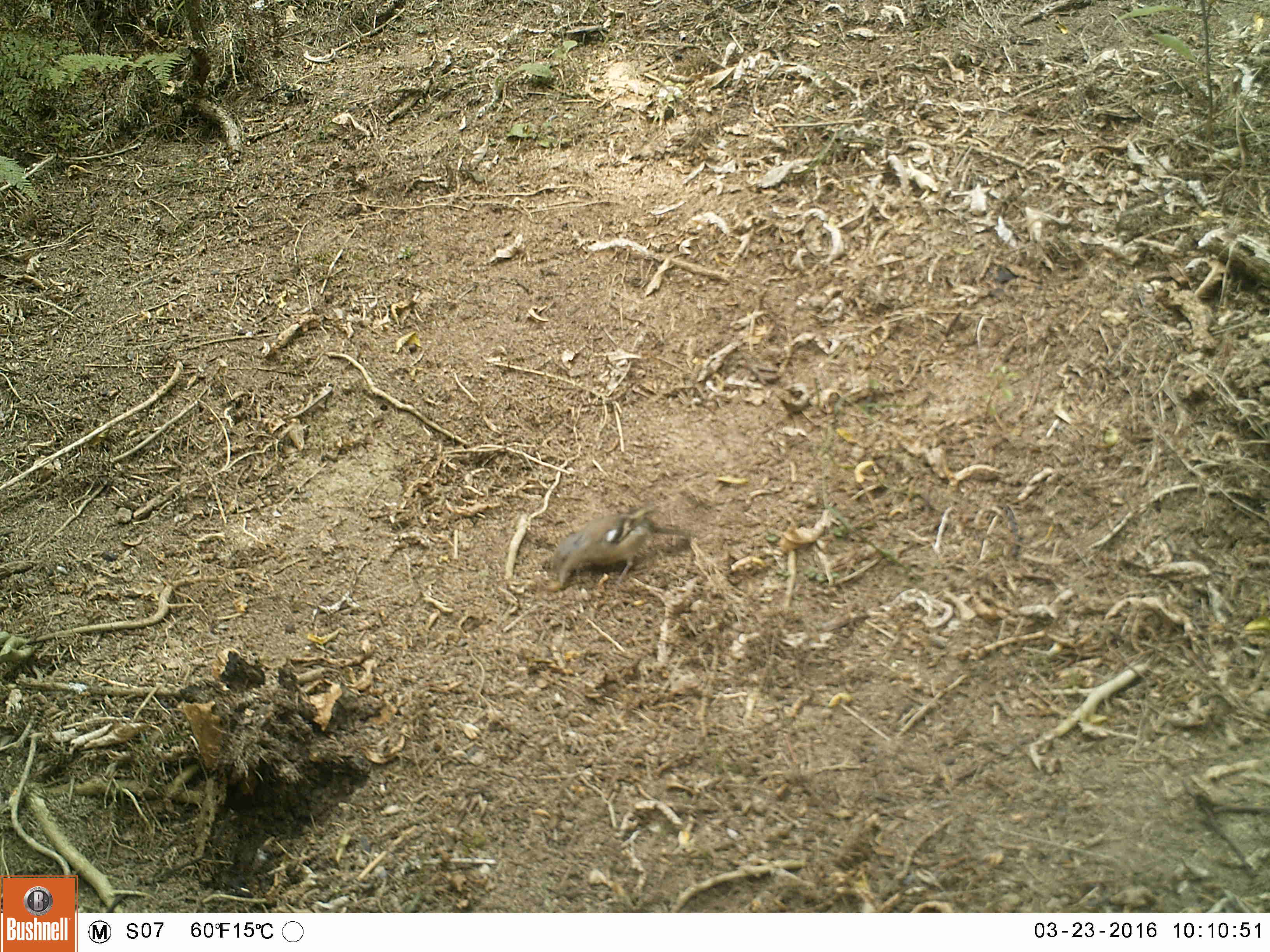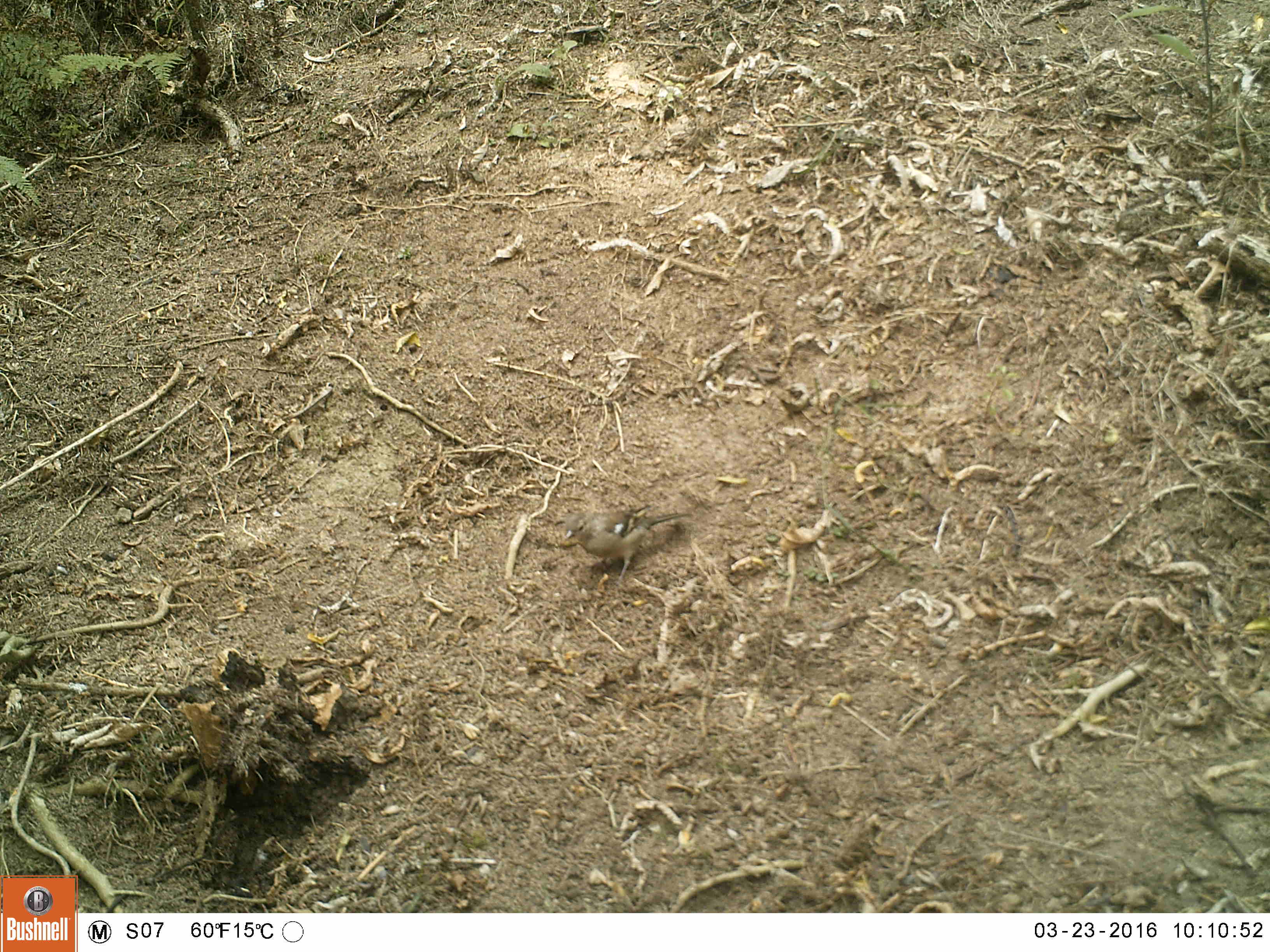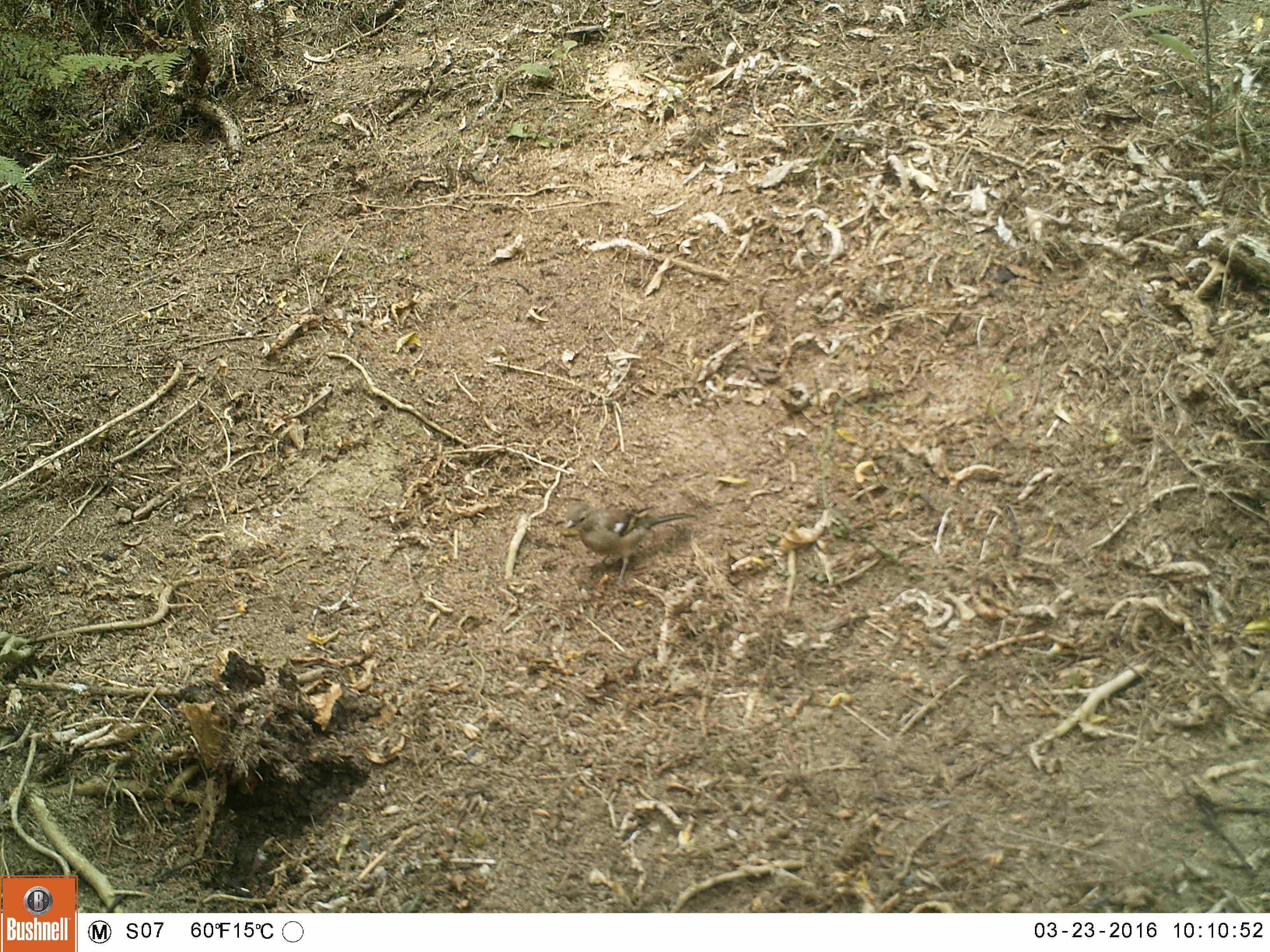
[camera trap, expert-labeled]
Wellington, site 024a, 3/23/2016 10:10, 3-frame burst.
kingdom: Animalia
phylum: Chordata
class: Aves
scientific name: Aves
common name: bird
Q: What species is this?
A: Bird (Aves).